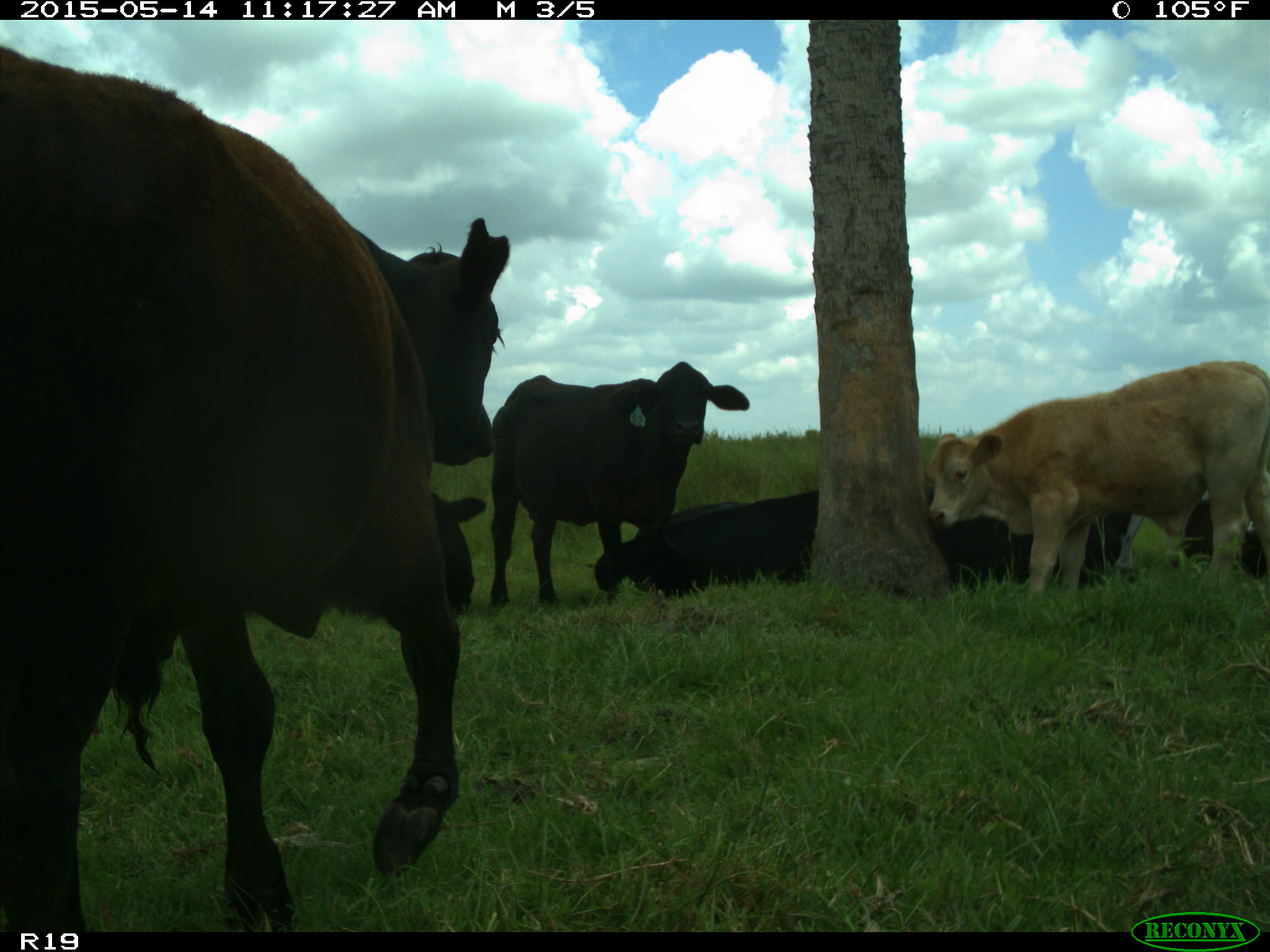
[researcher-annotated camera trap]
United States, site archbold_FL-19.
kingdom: Animalia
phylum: Chordata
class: Mammalia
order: Artiodactyla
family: Bovidae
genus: Bos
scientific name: Bos taurus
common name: domestic cow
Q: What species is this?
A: Bos taurus (domestic cow).